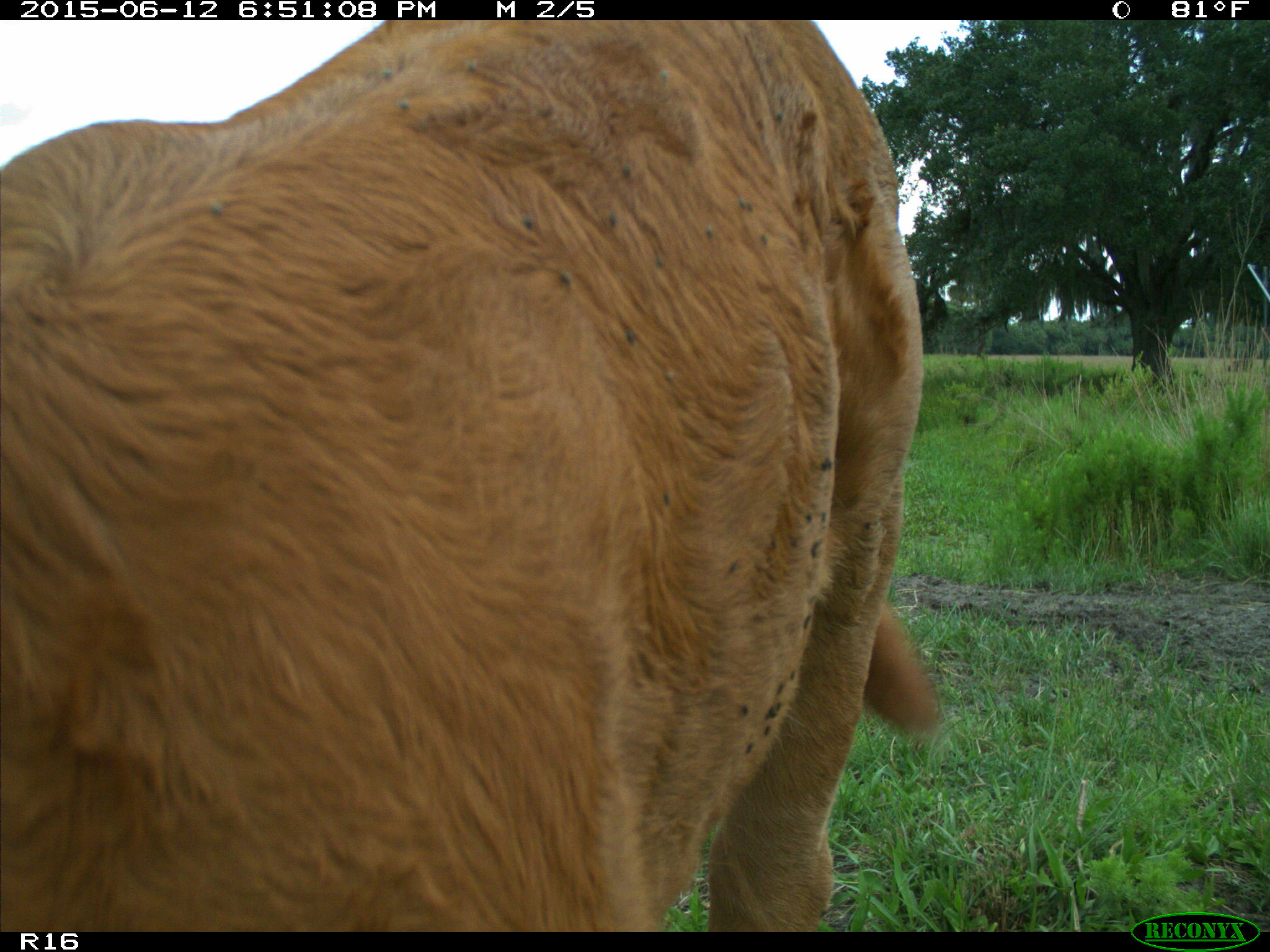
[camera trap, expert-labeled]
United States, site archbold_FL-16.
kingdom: Animalia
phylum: Chordata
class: Mammalia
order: Artiodactyla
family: Bovidae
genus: Bos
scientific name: Bos taurus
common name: domestic cow